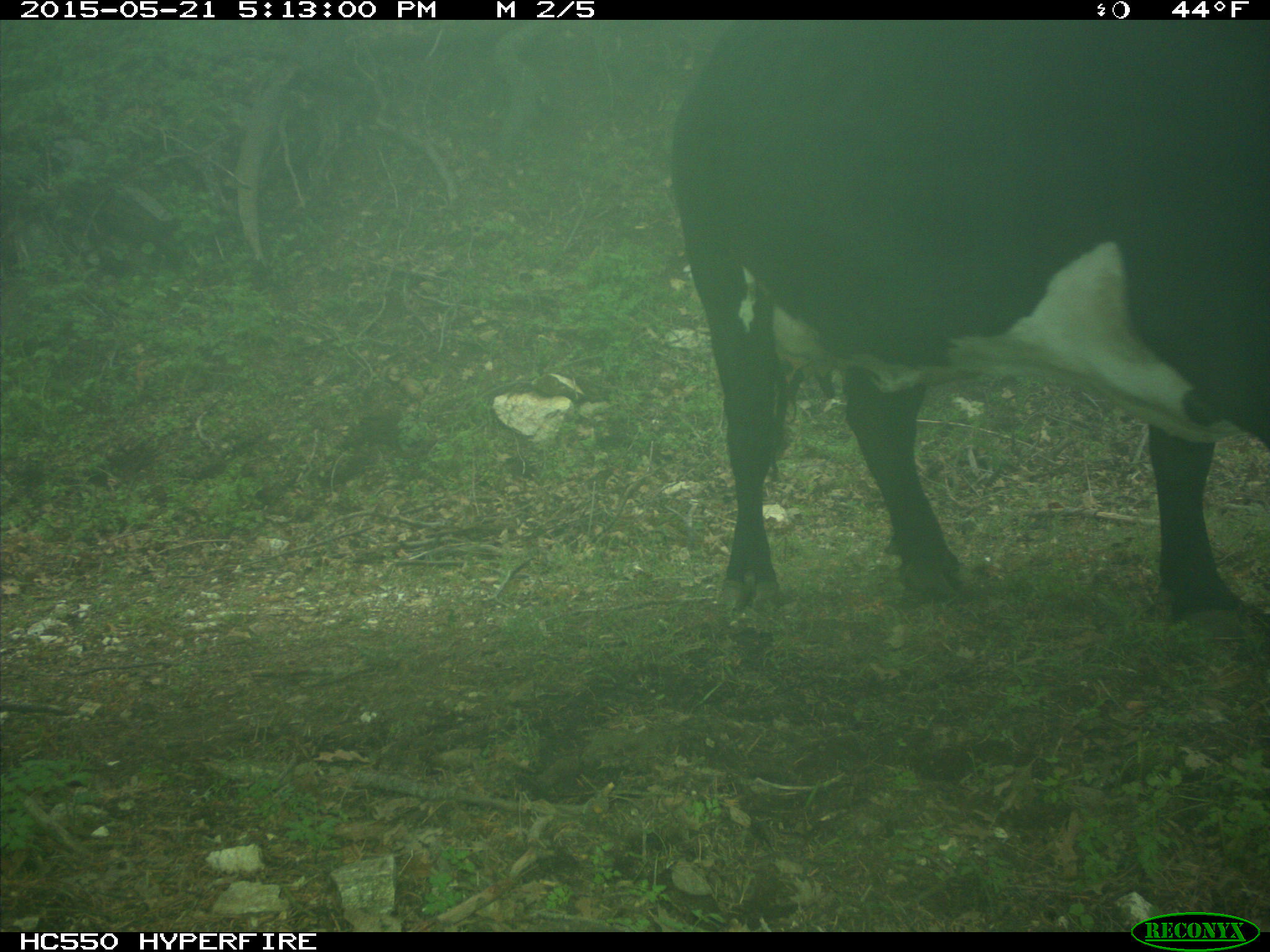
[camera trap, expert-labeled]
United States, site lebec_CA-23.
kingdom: Animalia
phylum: Chordata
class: Mammalia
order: Artiodactyla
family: Bovidae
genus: Bos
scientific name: Bos taurus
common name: domestic cow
Bos taurus (domestic cow).